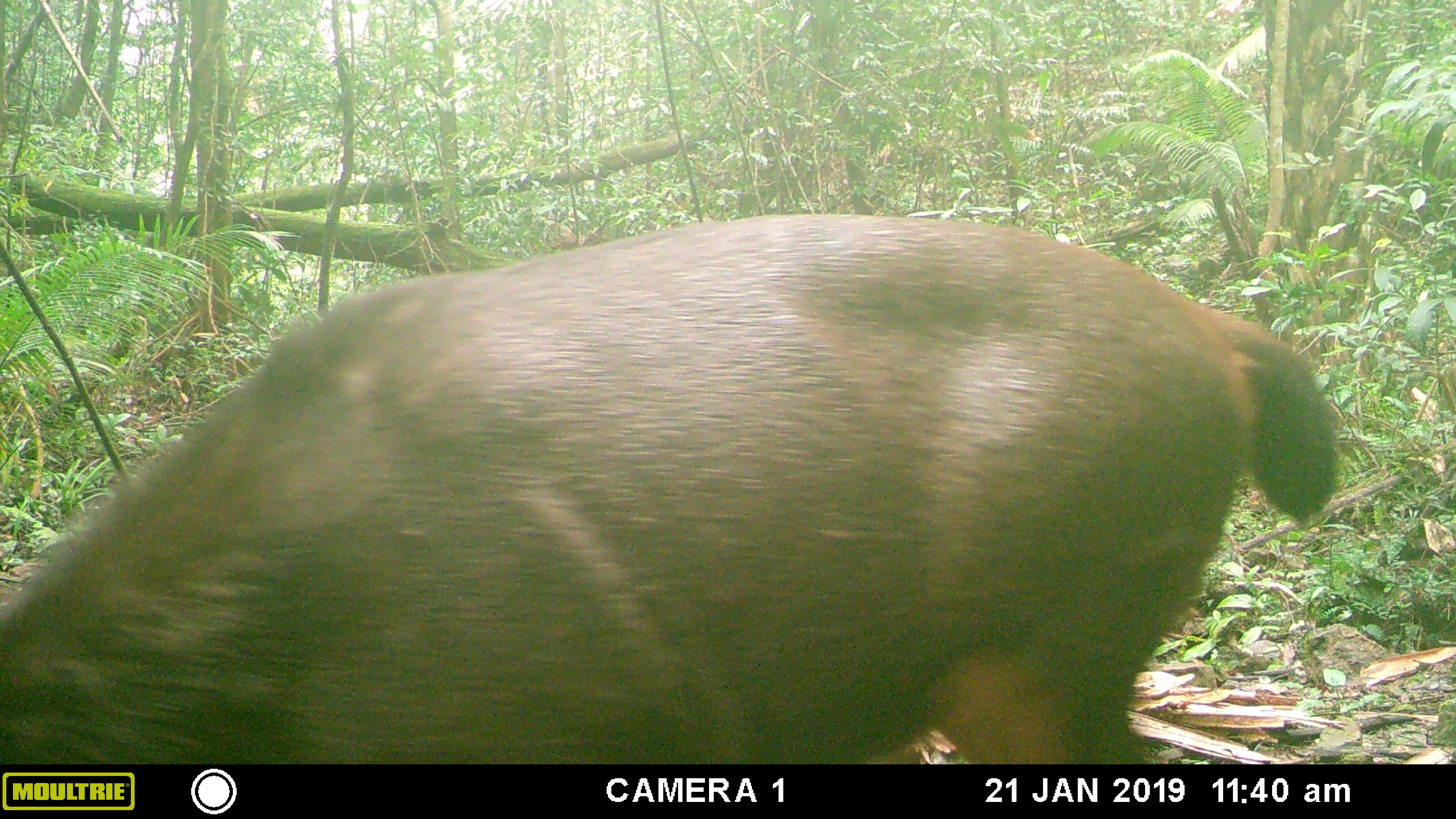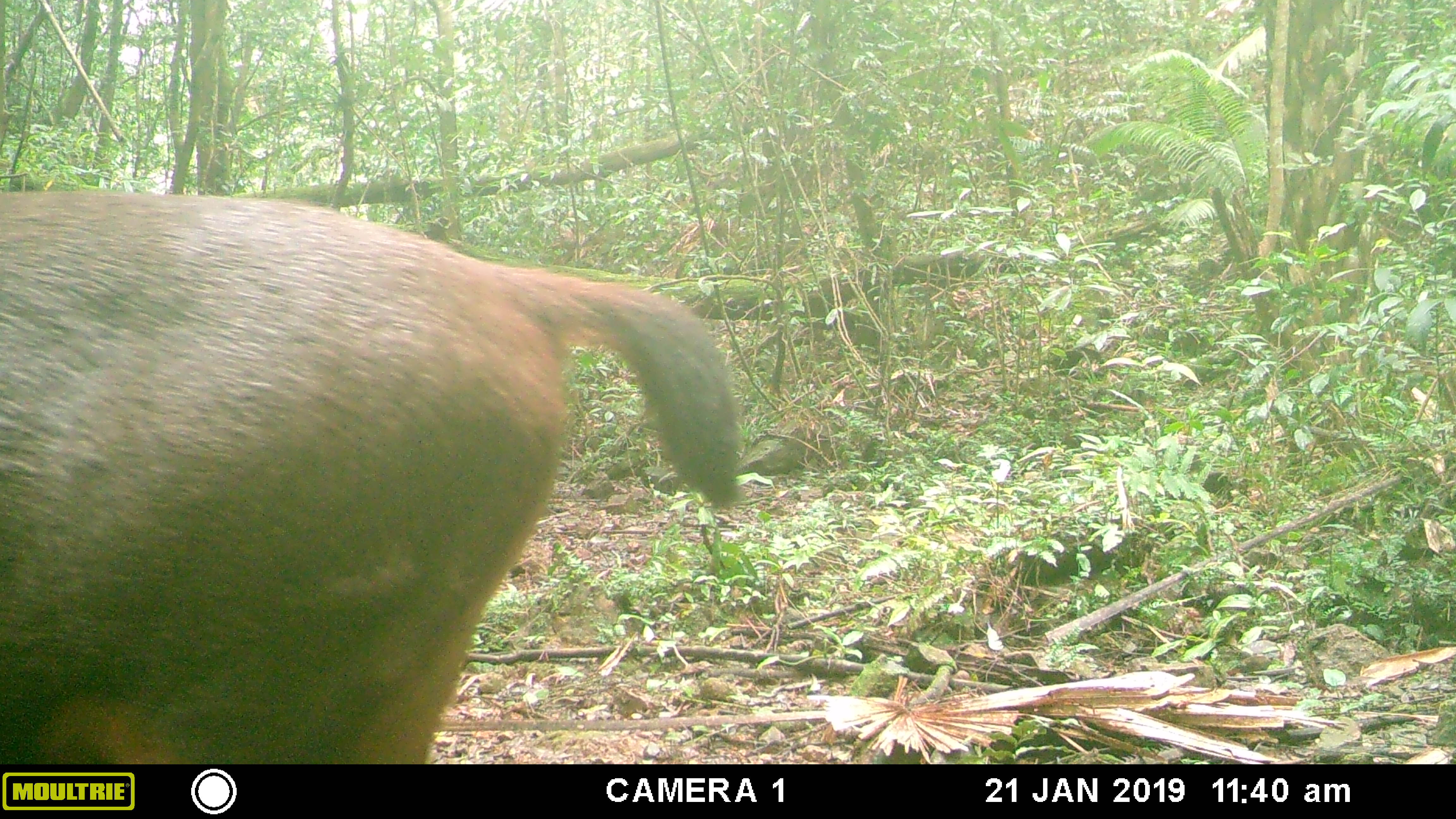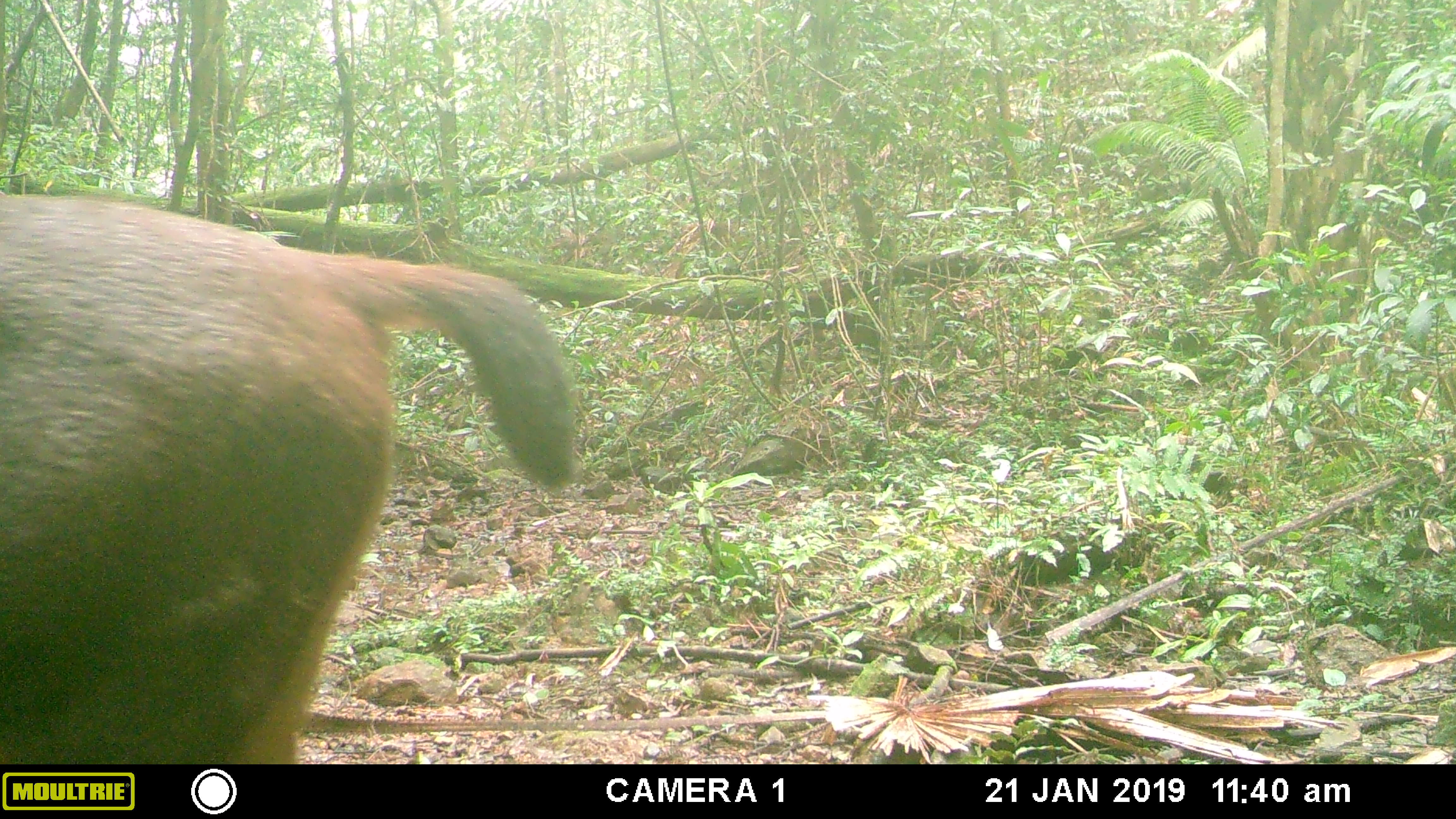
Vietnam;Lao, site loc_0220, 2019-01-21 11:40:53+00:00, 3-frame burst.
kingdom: Animalia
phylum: Chordata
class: Mammalia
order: Artiodactyla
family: Cervidae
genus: Rusa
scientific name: Rusa unicolor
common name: sambar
Sambar (Rusa unicolor). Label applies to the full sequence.